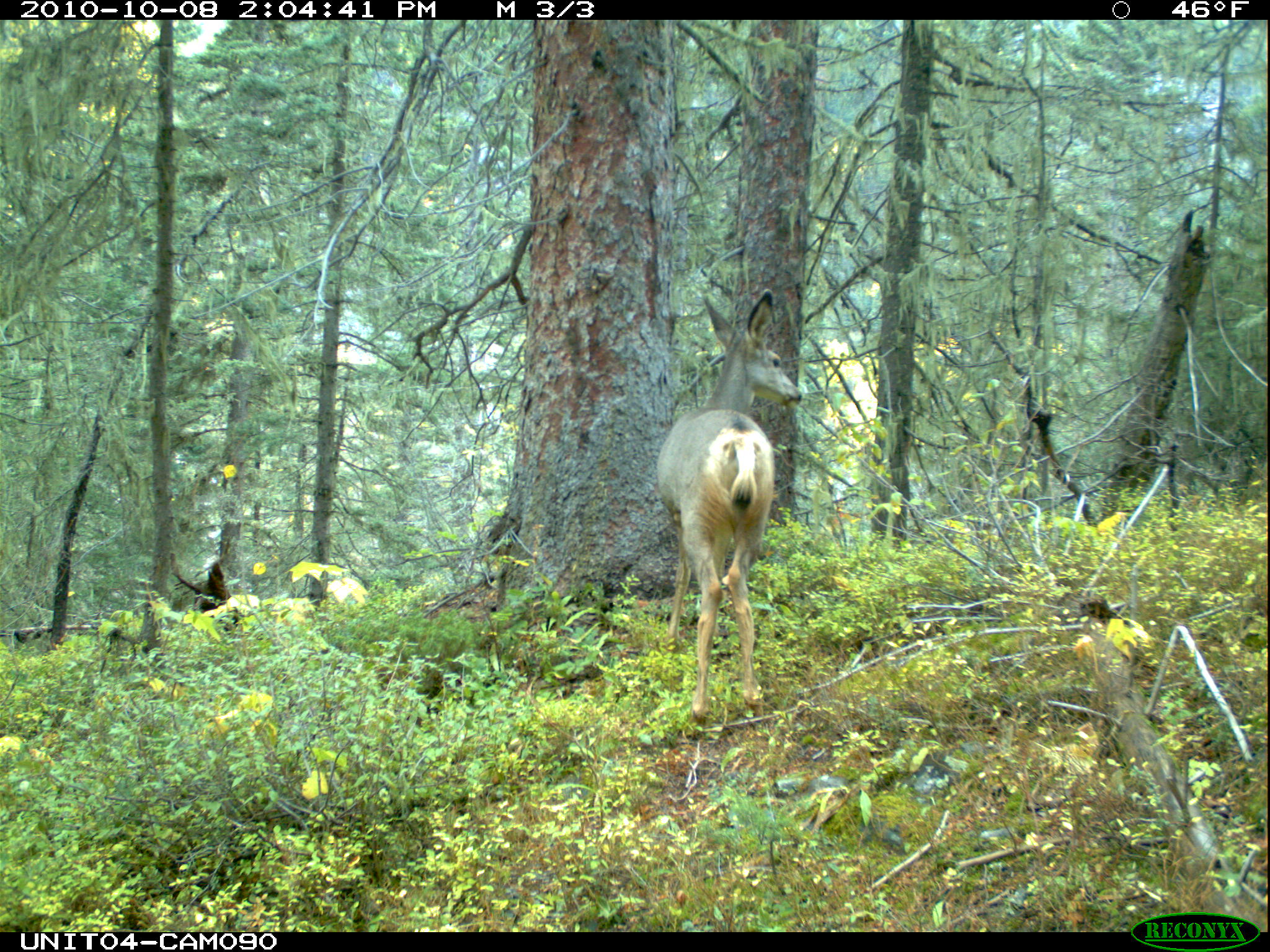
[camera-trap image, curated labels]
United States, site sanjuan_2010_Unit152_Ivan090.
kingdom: Animalia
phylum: Chordata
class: Mammalia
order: Artiodactyla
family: Cervidae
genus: Odocoileus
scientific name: Odocoileus hemionus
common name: mule deer